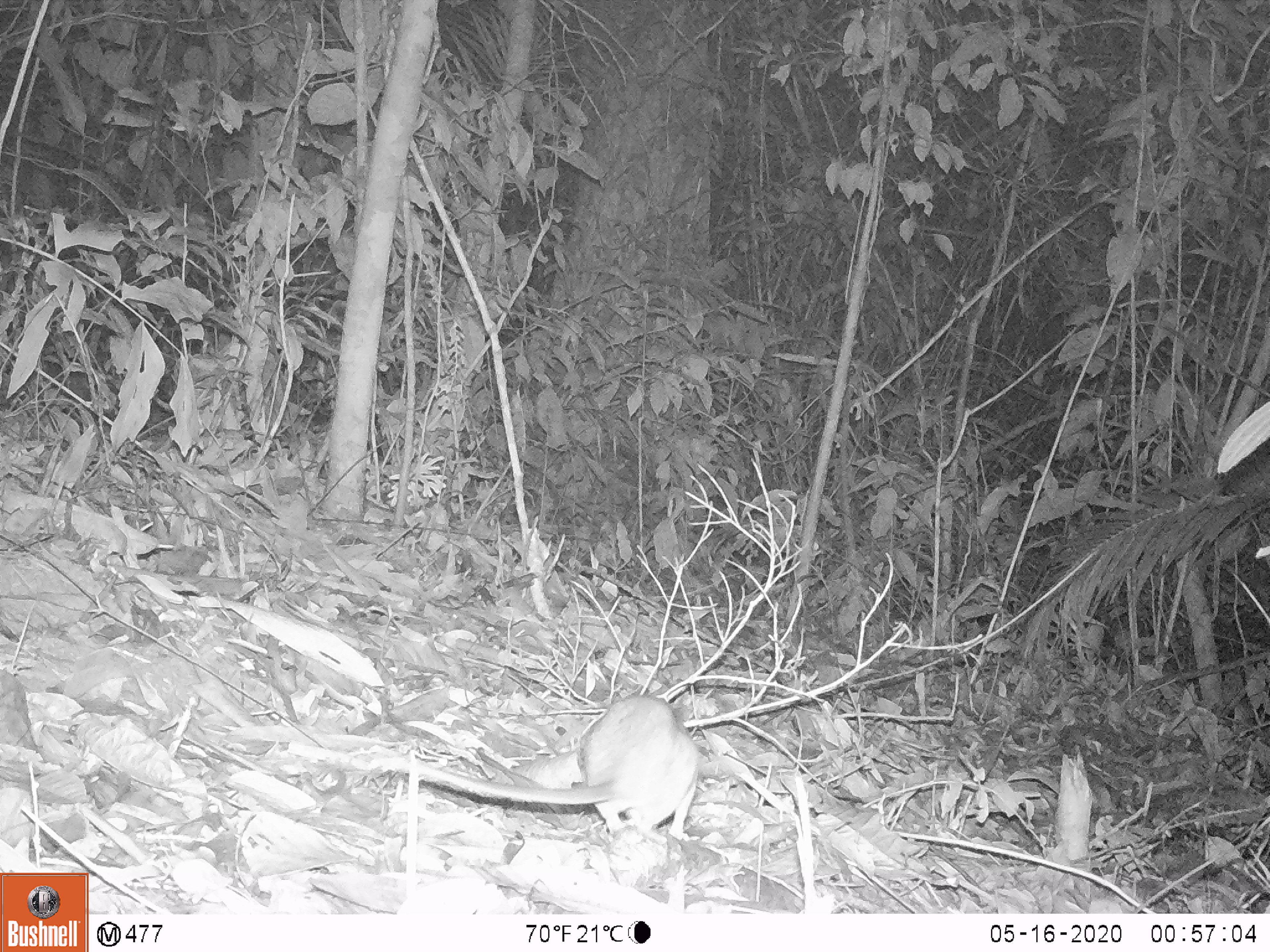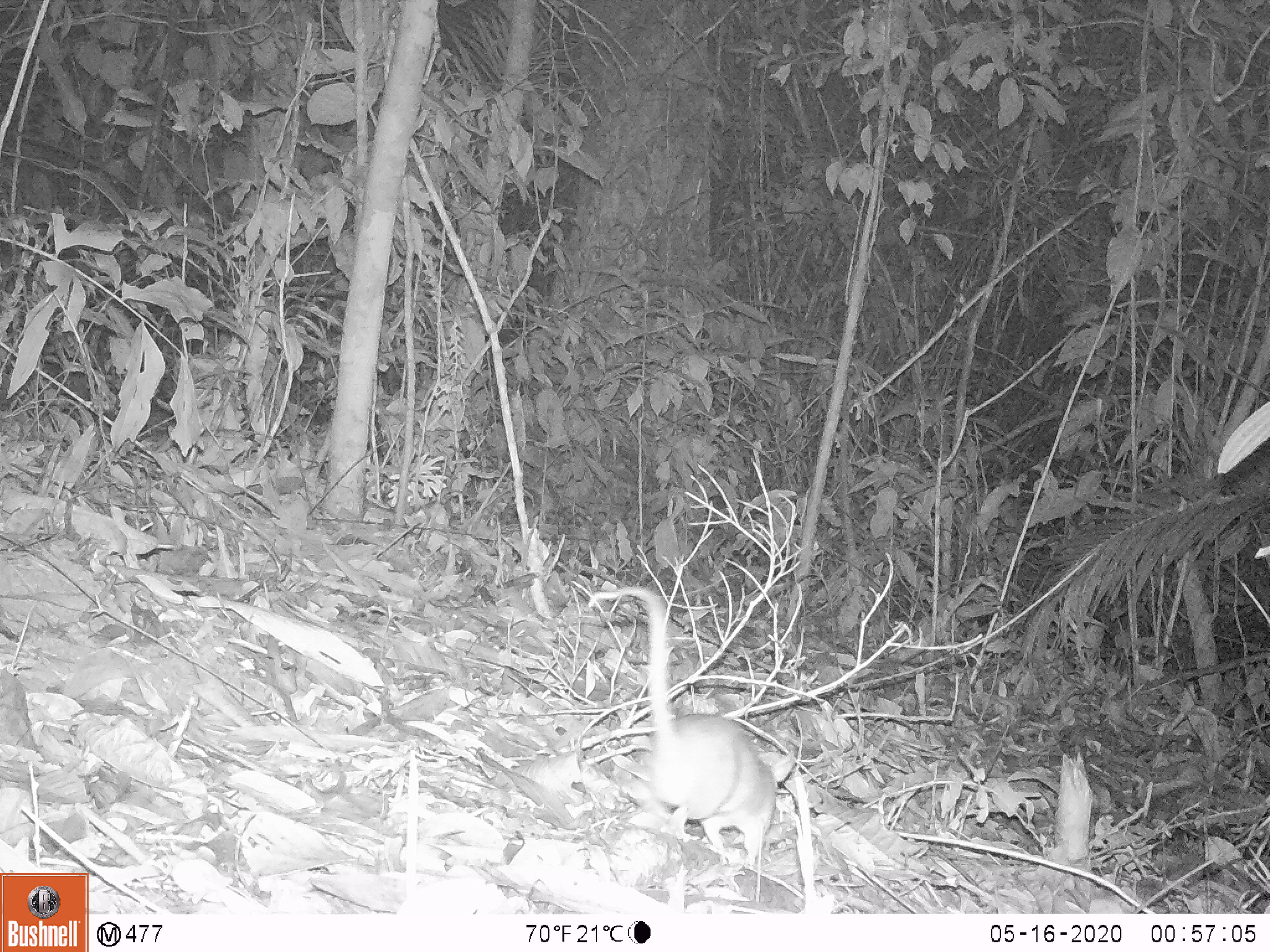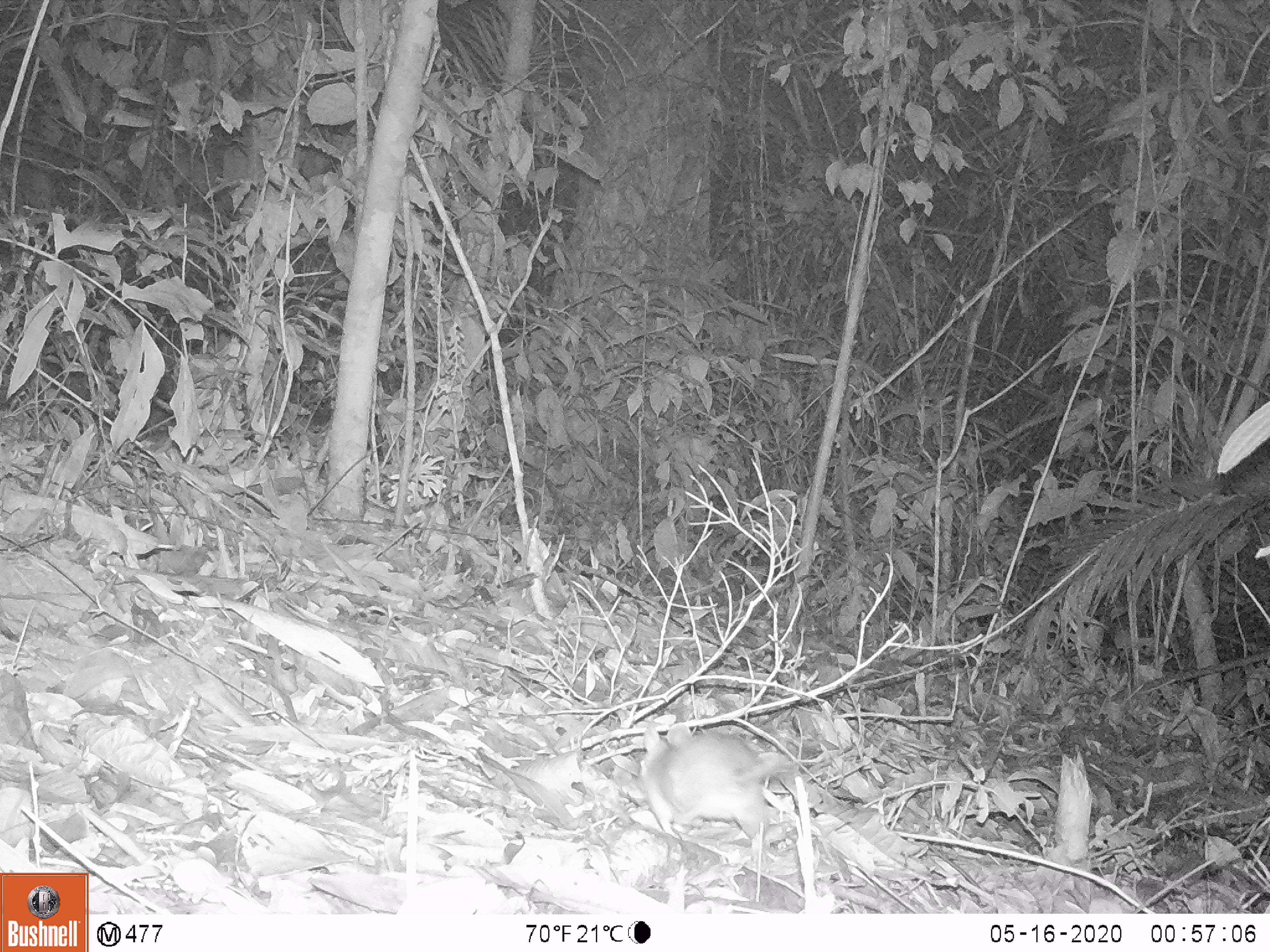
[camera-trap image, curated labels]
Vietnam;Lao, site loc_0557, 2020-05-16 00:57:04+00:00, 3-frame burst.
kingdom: Animalia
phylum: Chordata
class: Mammalia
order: Rodentia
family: Muridae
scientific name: Muridae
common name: old-world mice and rats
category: unidentified murid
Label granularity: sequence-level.